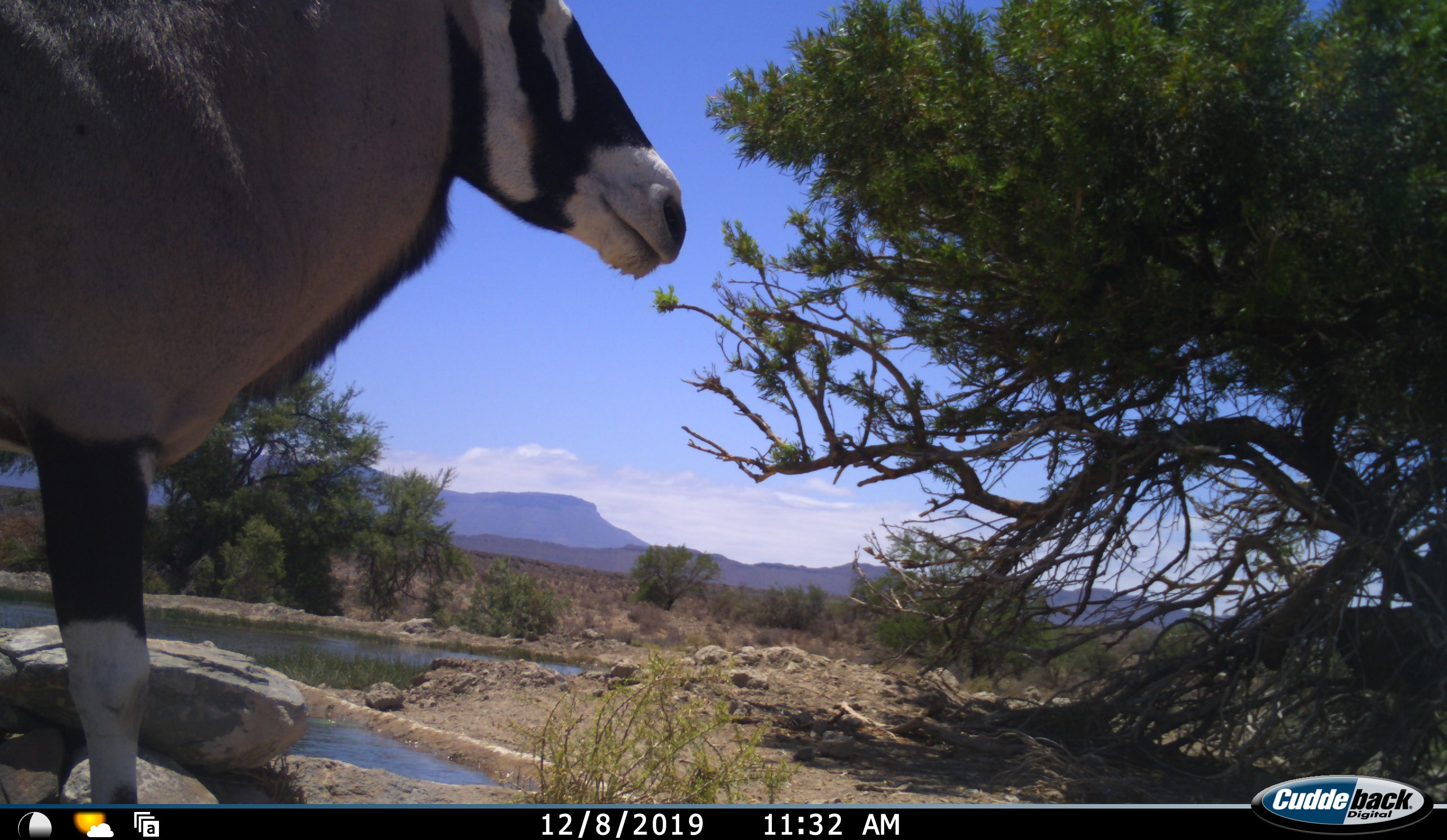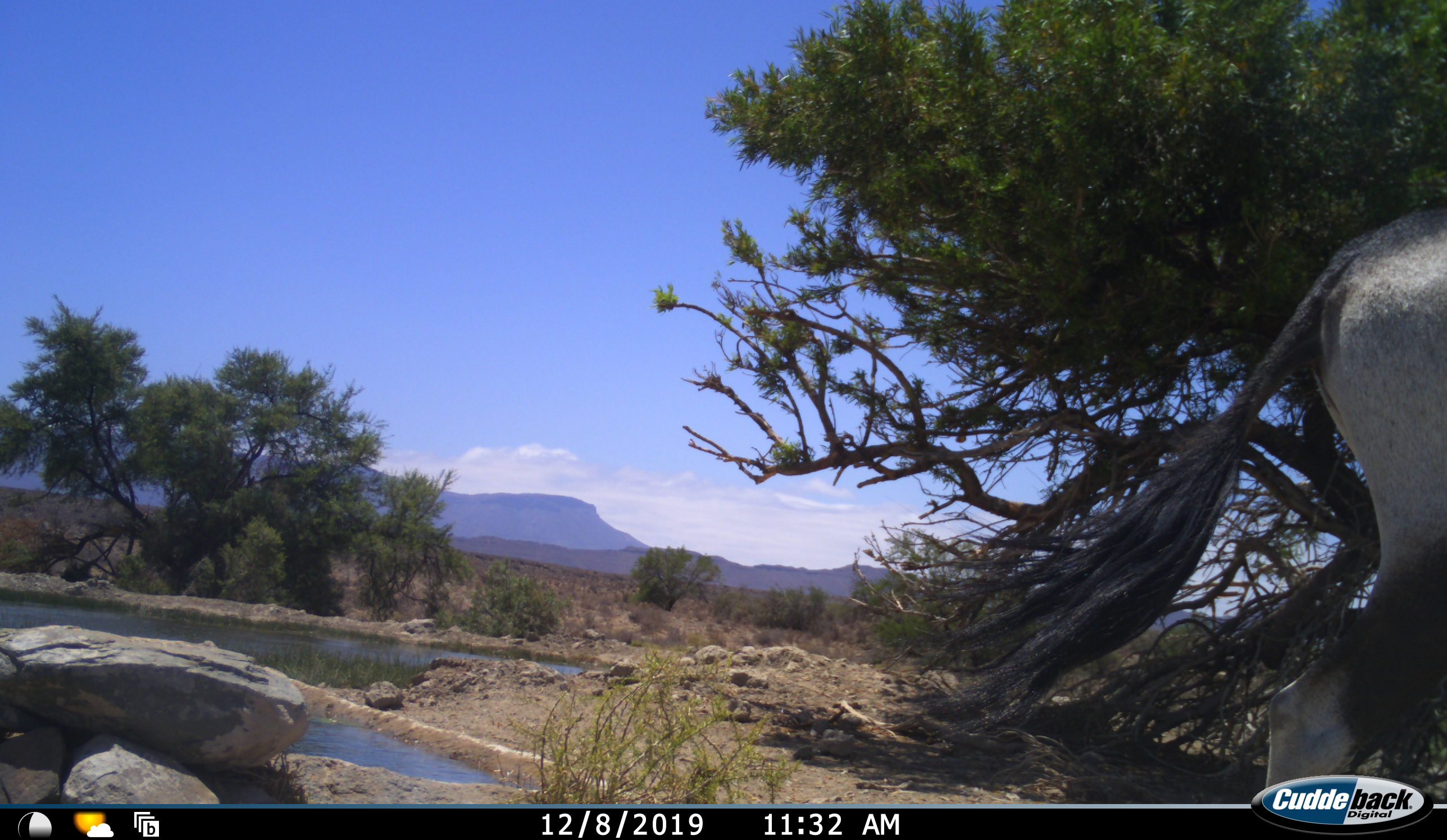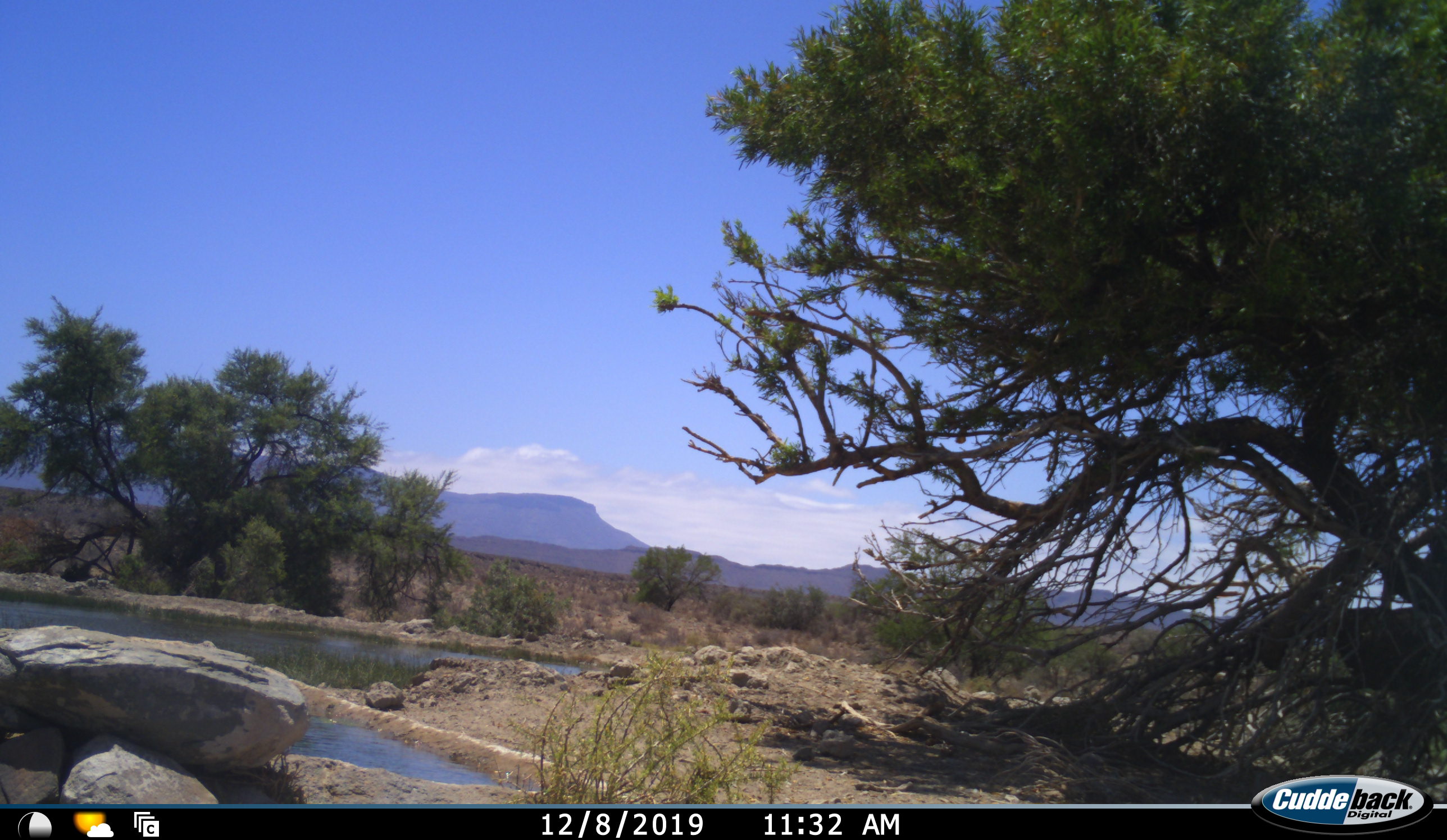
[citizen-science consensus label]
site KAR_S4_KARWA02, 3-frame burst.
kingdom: Animalia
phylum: Chordata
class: Mammalia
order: Artiodactyla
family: Bovidae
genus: Oryx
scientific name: Oryx gazella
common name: gemsbok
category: oryx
Oryx (gemsbok) (Oryx gazella), count 1. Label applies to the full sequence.